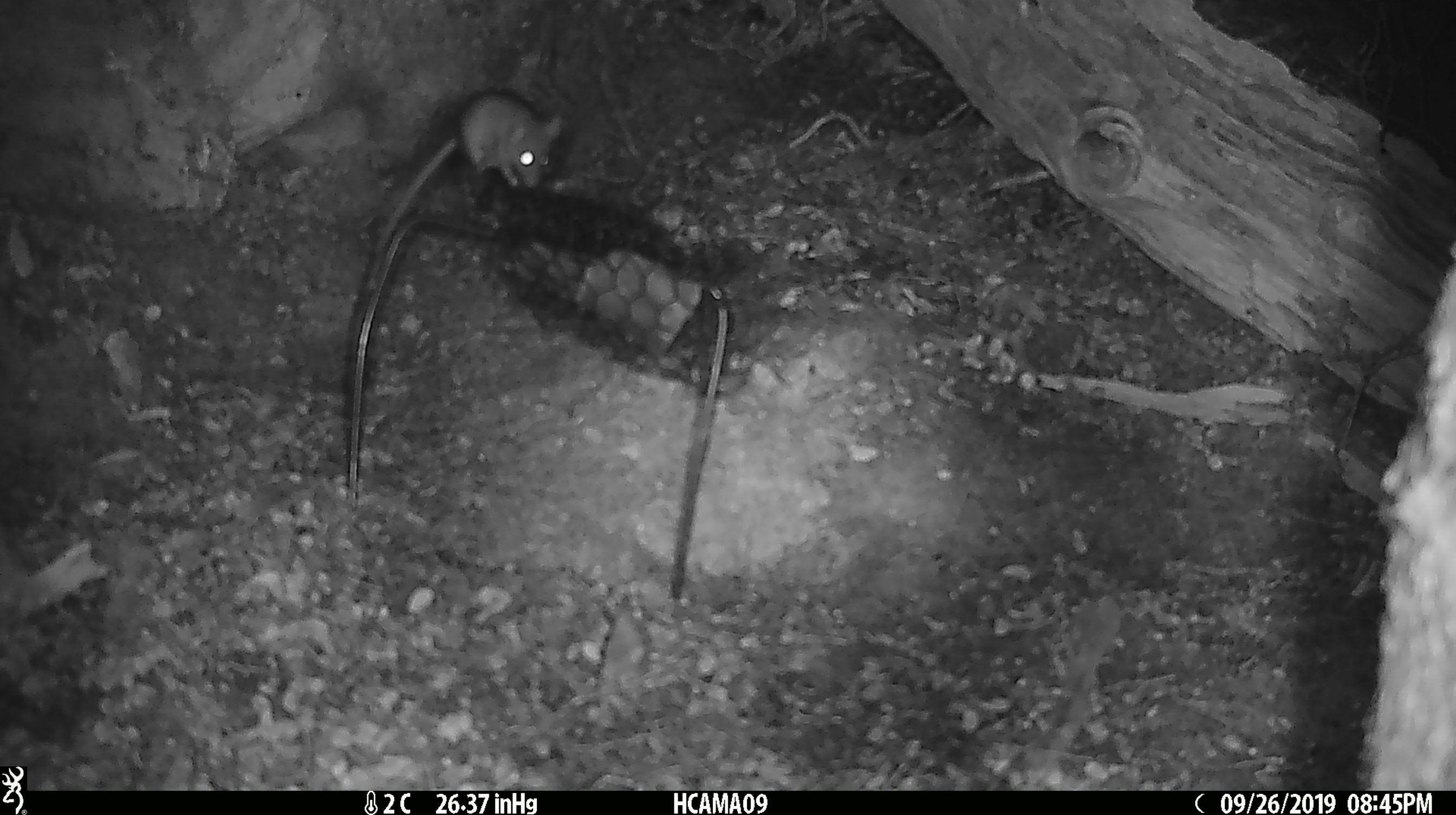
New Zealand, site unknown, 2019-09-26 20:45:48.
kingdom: Animalia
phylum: Chordata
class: Mammalia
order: Rodentia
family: Muridae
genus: Mus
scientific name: Mus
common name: mouse